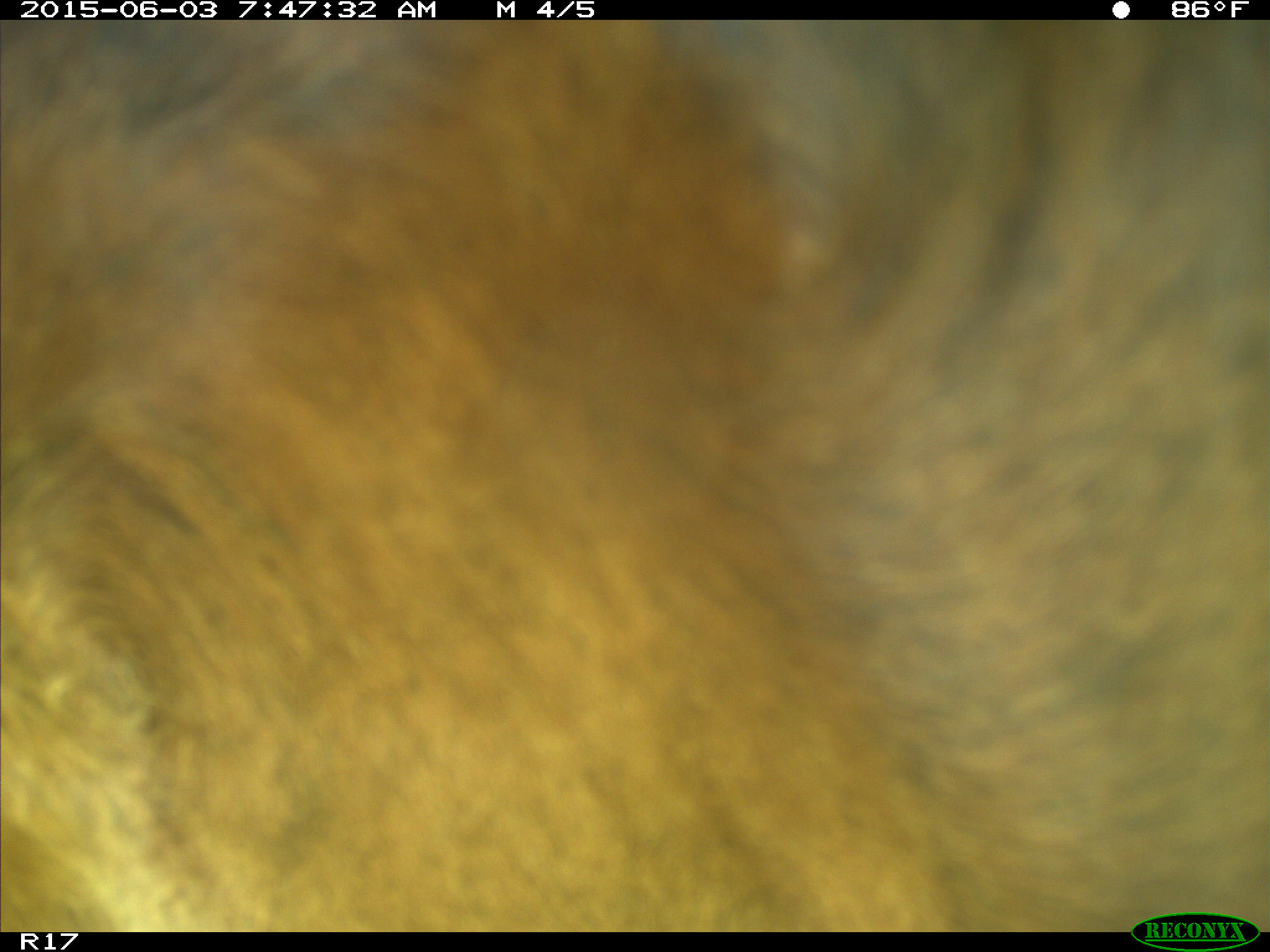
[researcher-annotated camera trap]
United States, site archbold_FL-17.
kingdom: Animalia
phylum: Chordata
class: Mammalia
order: Artiodactyla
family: Bovidae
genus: Bos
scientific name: Bos taurus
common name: domestic cow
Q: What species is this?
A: Bos taurus (domestic cow).